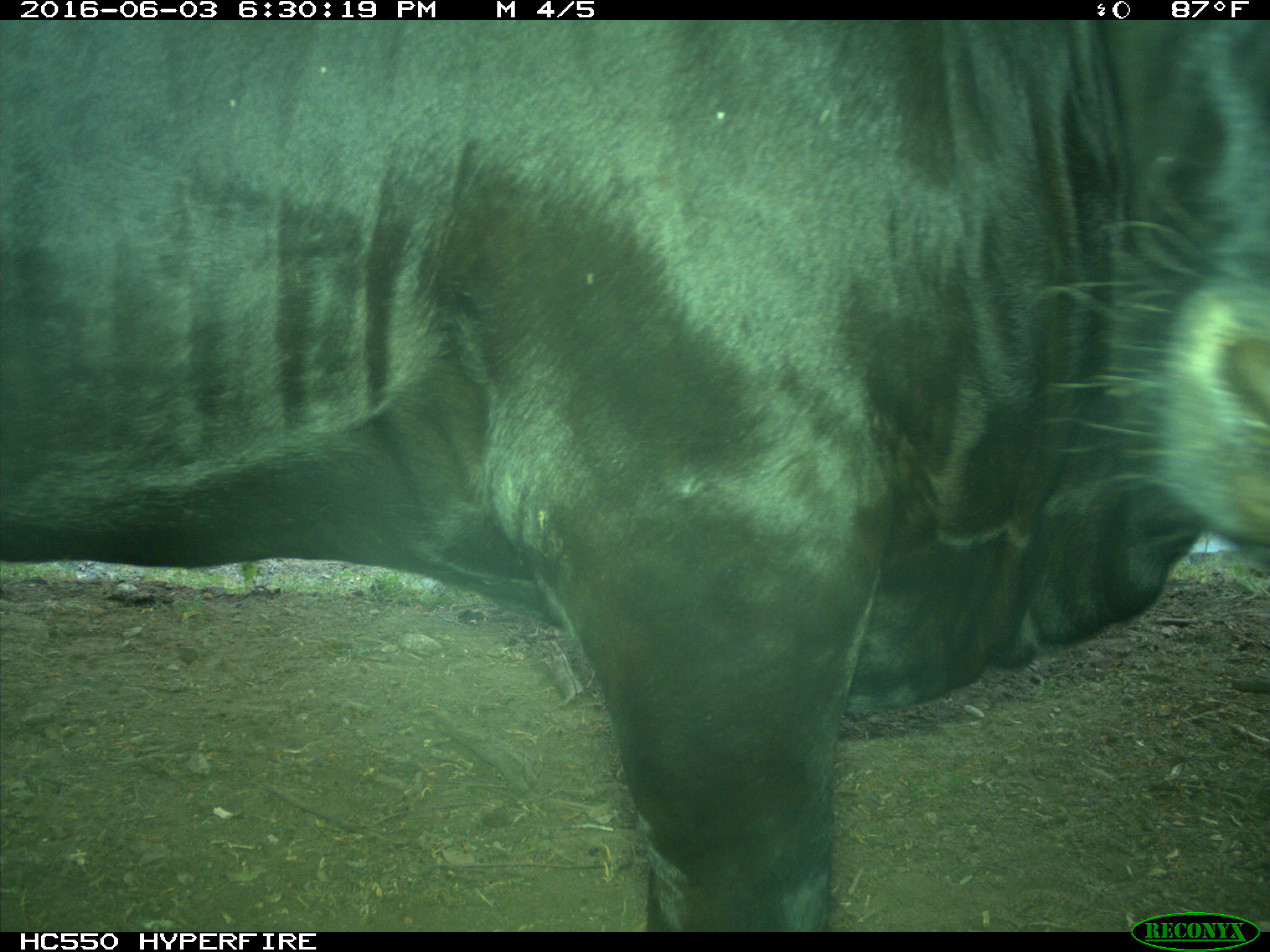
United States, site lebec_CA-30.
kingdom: Animalia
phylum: Chordata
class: Mammalia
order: Artiodactyla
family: Bovidae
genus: Bos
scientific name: Bos taurus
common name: domestic cow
Bos taurus (domestic cow).